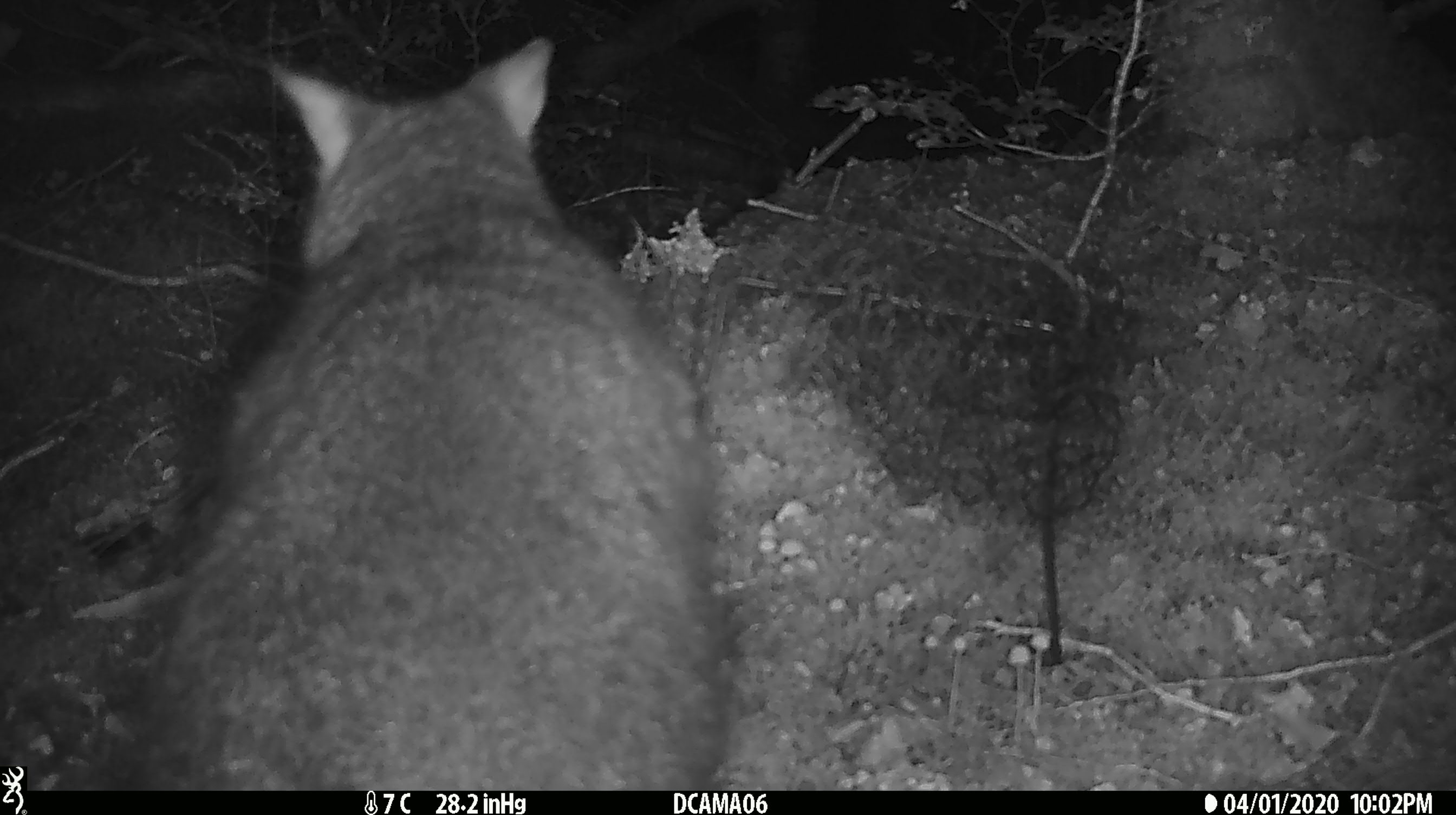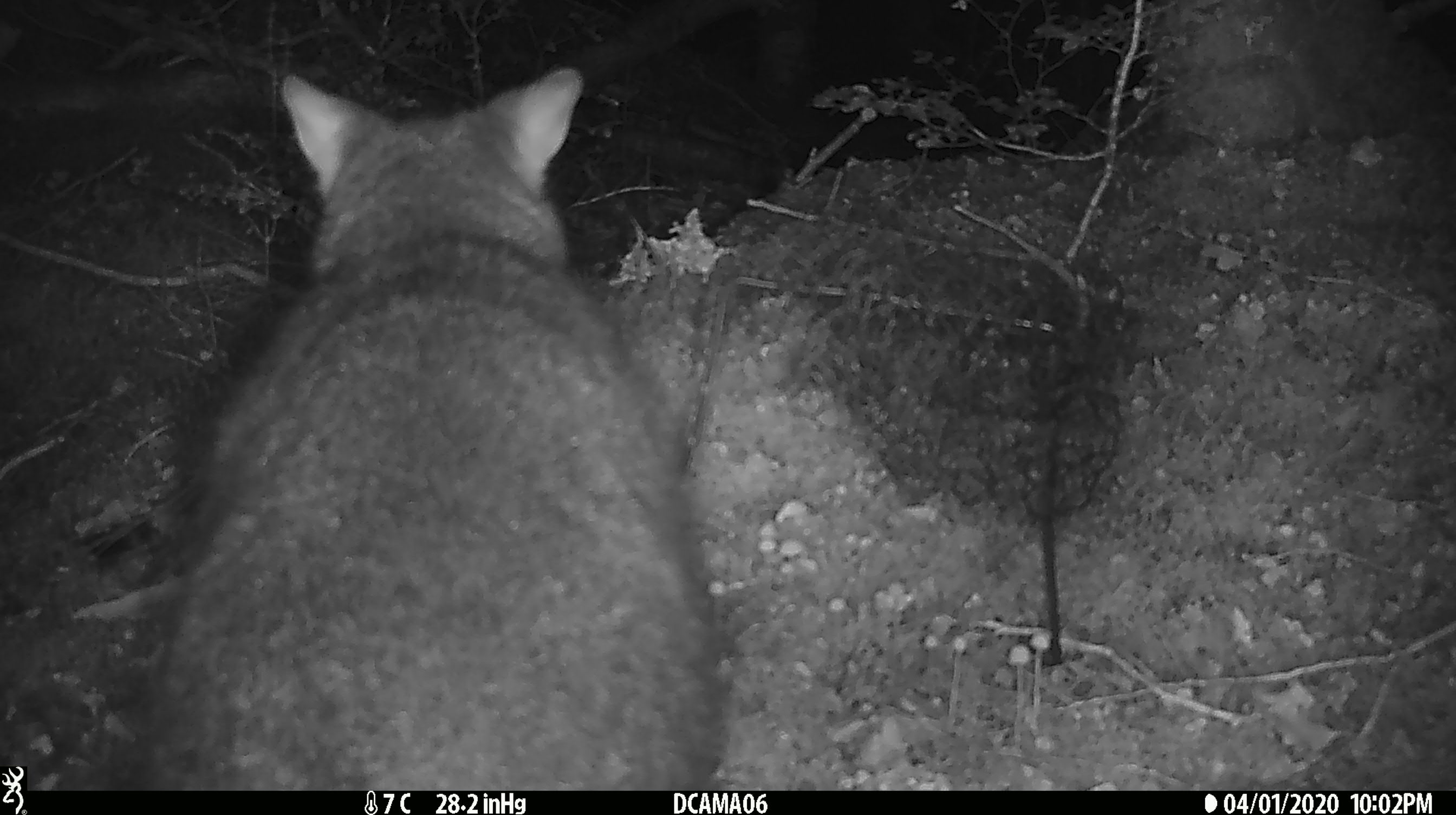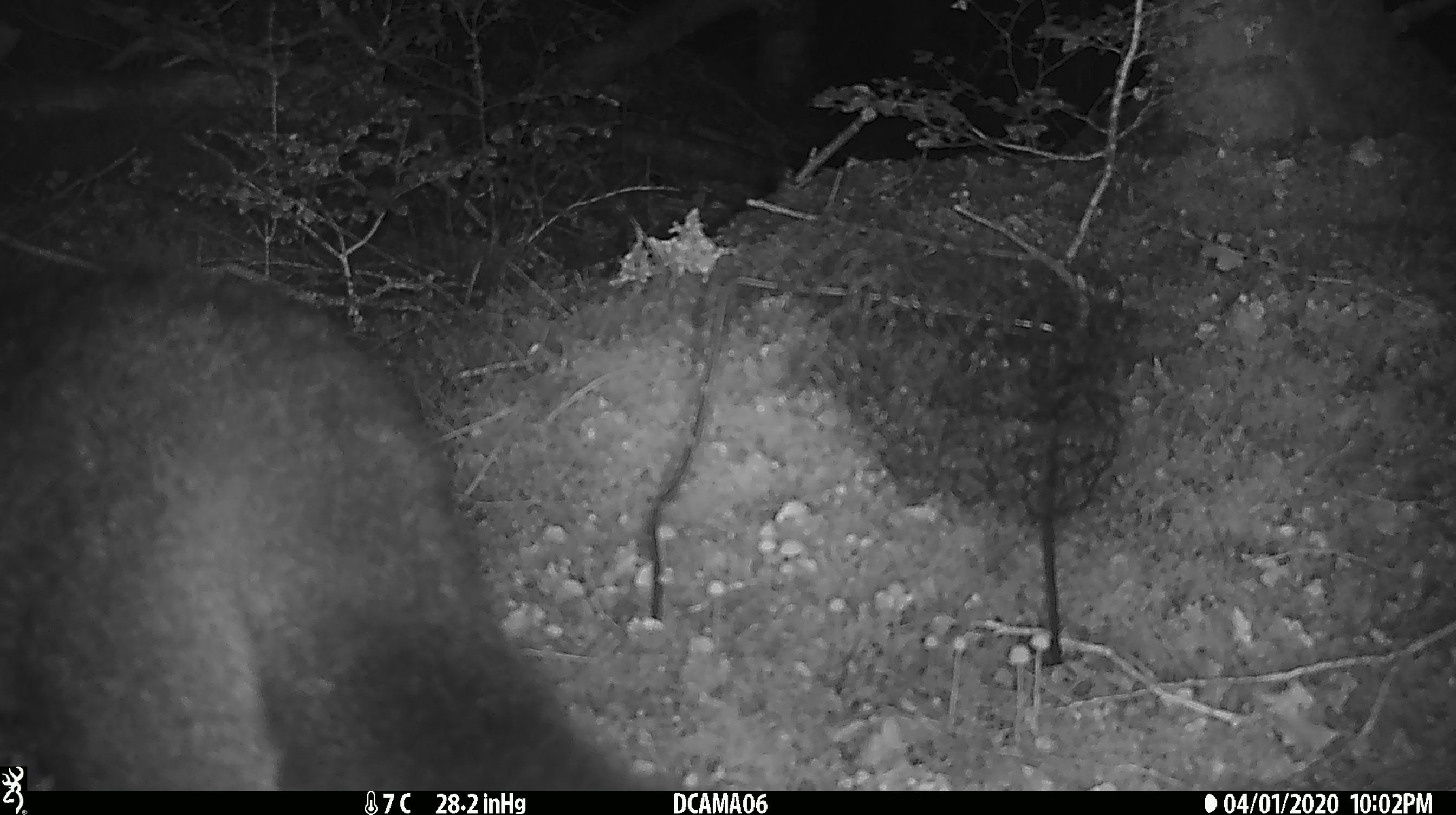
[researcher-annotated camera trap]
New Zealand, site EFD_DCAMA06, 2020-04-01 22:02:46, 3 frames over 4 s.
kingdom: Animalia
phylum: Chordata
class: Mammalia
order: Diprotodontia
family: Phalangeridae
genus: Trichosurus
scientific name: Trichosurus vulpecula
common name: common brushtail possum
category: possum